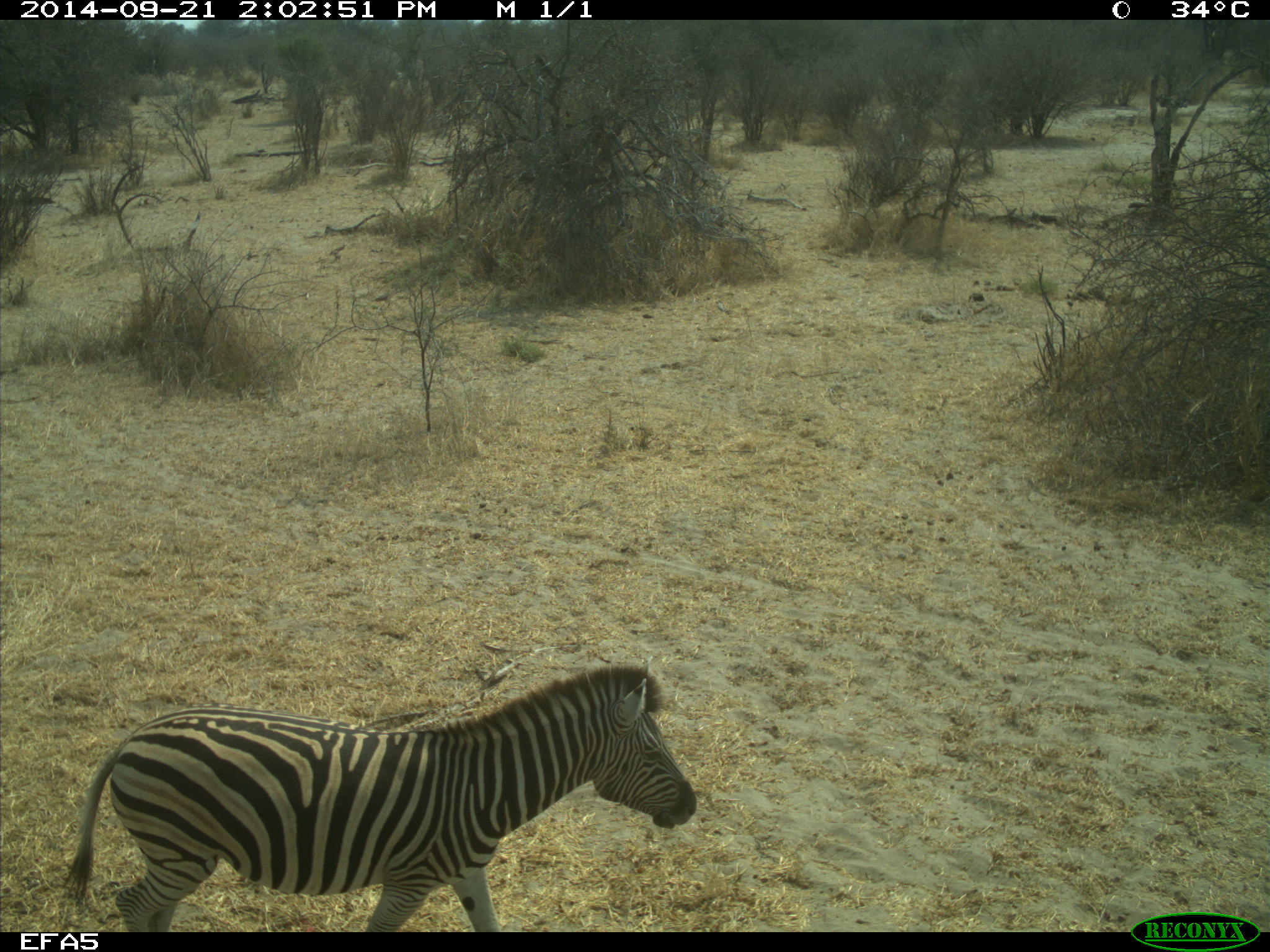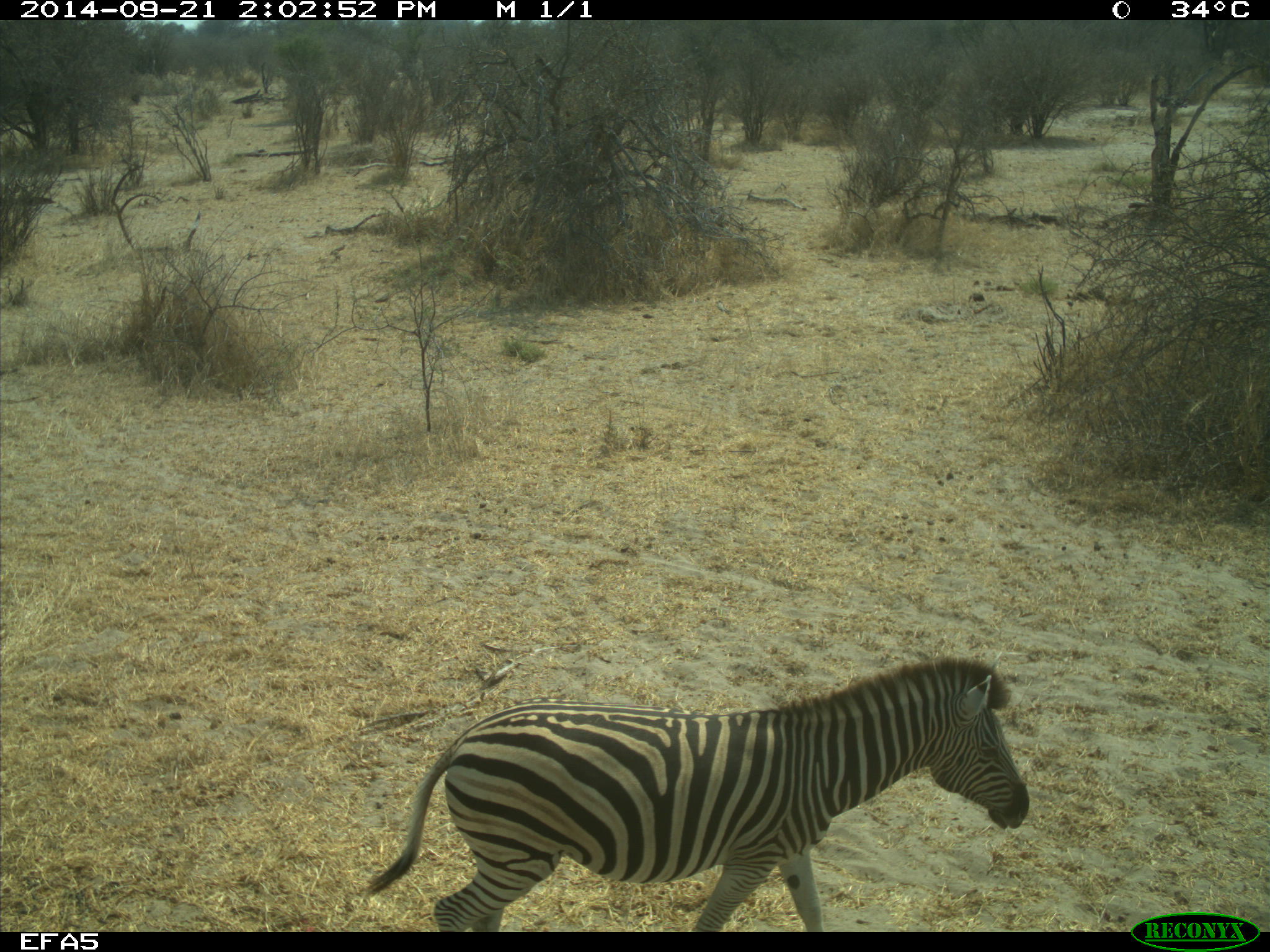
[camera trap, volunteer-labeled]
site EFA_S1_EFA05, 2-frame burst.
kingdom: Animalia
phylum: Chordata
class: Mammalia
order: Perissodactyla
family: Equidae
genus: Equus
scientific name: Equus quagga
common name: plains zebra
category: zebraplains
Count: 1.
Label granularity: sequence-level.